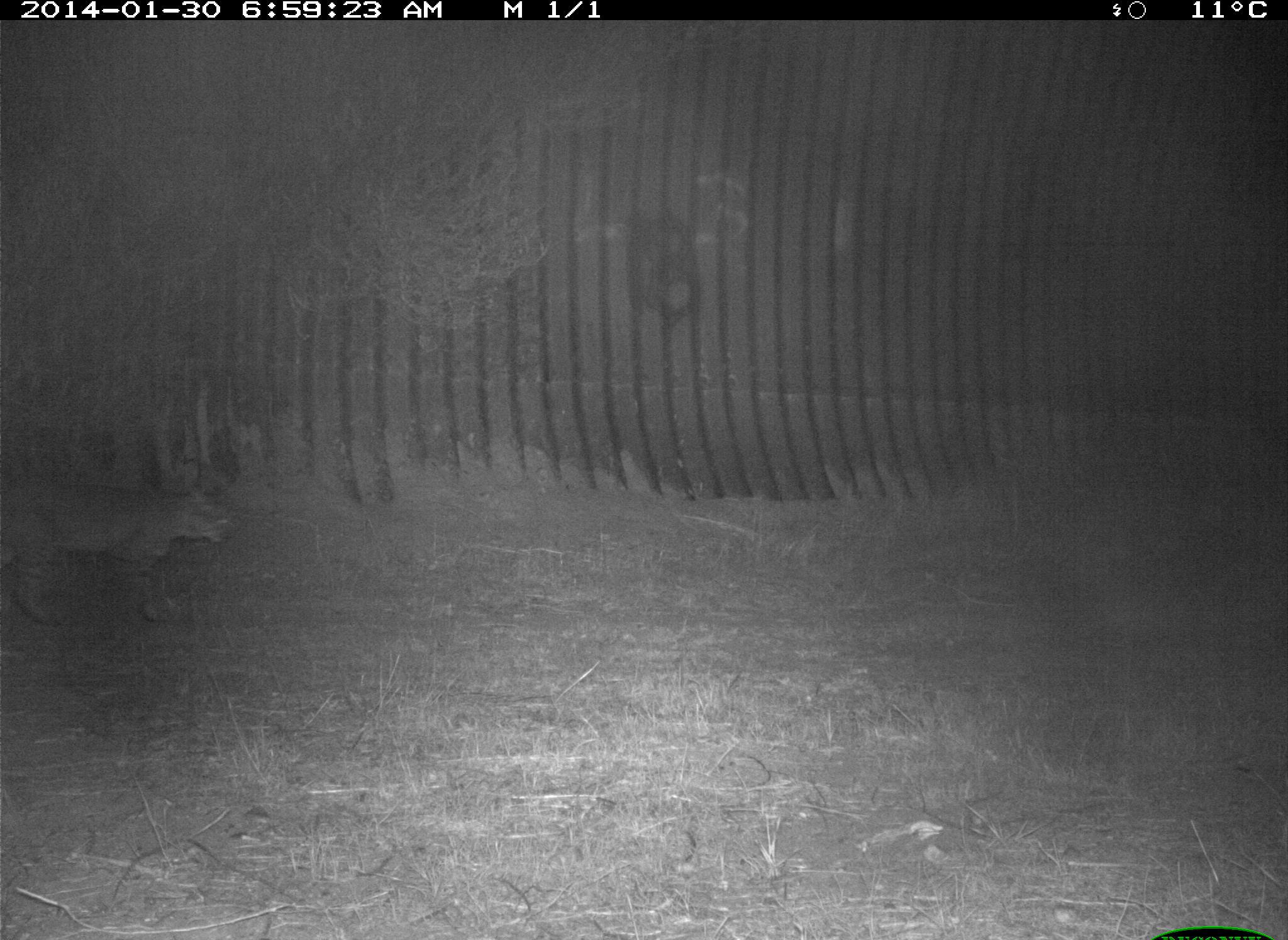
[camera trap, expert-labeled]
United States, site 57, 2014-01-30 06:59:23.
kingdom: Animalia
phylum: Chordata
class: Mammalia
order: Carnivora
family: Felidae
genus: Lynx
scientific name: Lynx rufus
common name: bobcat